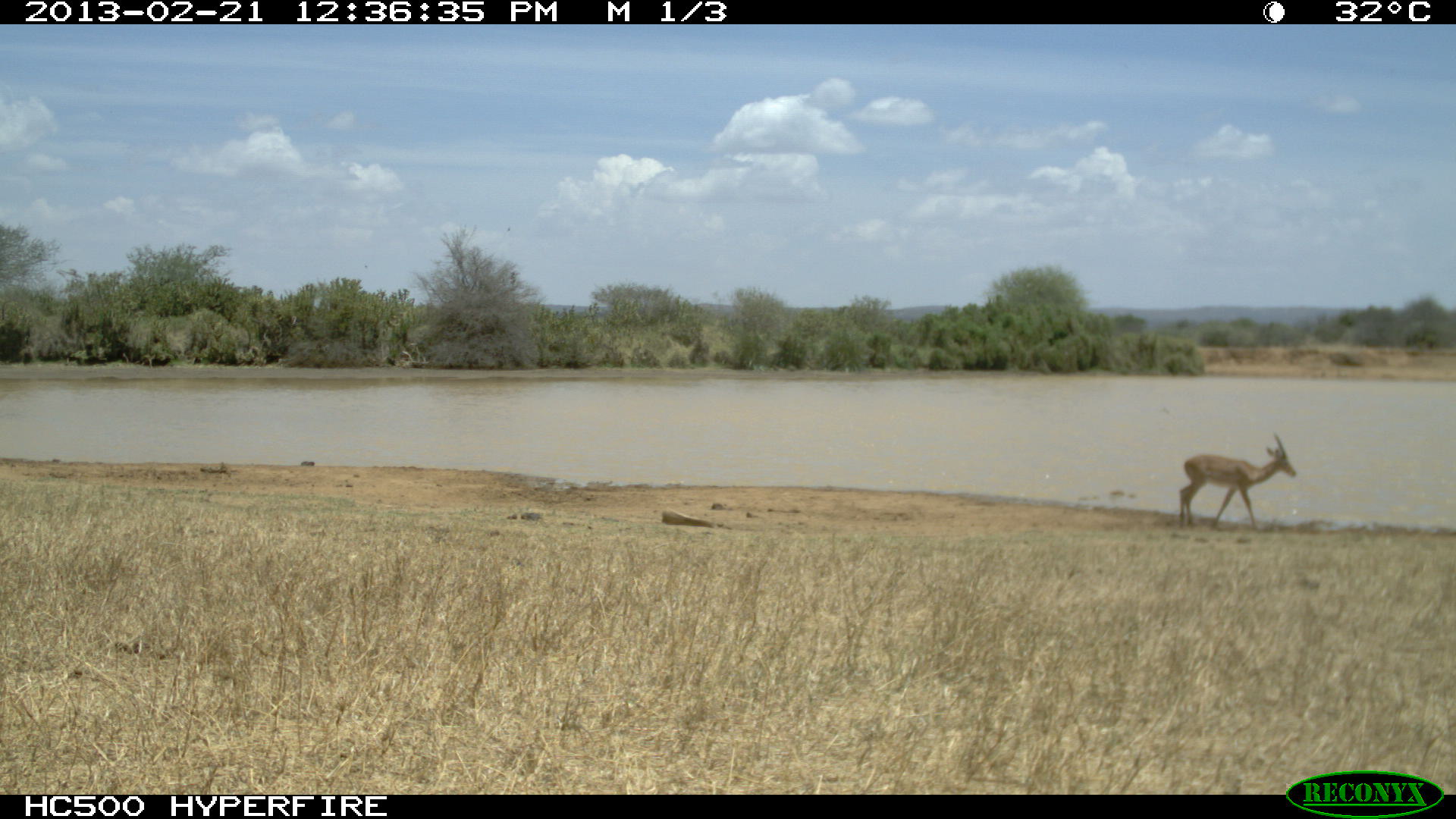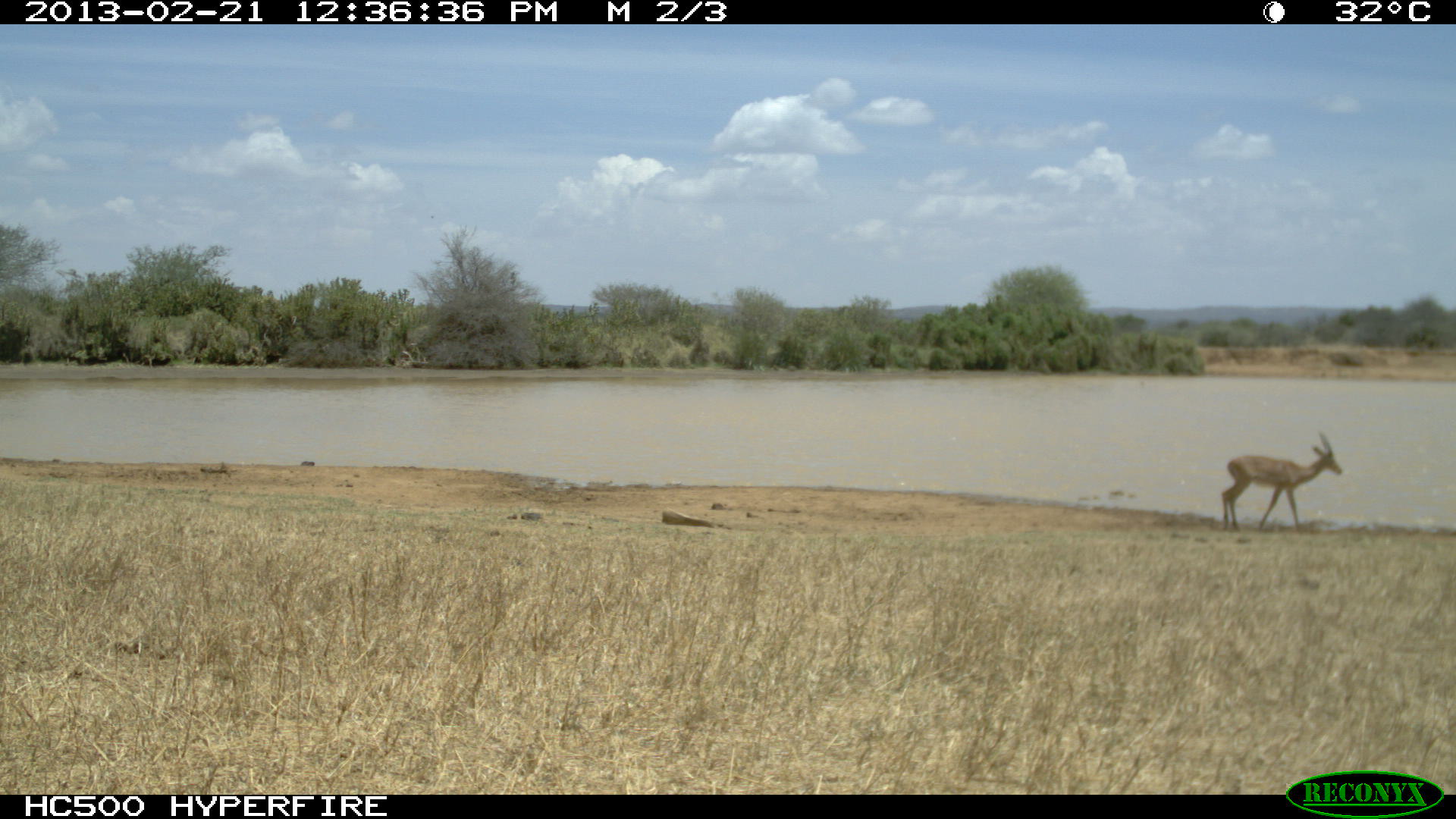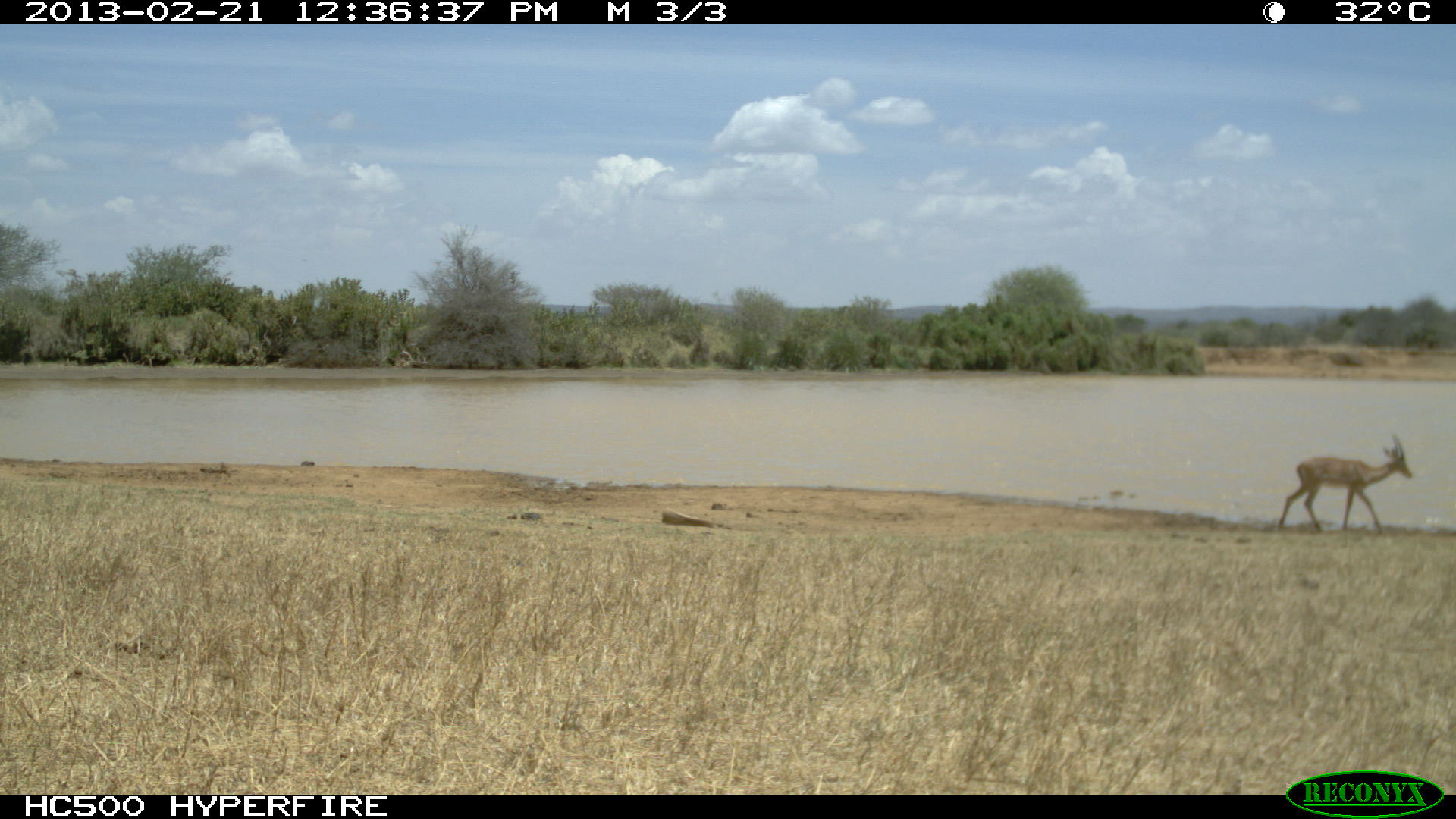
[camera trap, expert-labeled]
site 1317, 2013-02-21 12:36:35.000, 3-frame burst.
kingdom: Animalia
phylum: Chordata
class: Mammalia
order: Artiodactyla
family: Bovidae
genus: Aepyceros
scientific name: Aepyceros melampus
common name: impala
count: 1